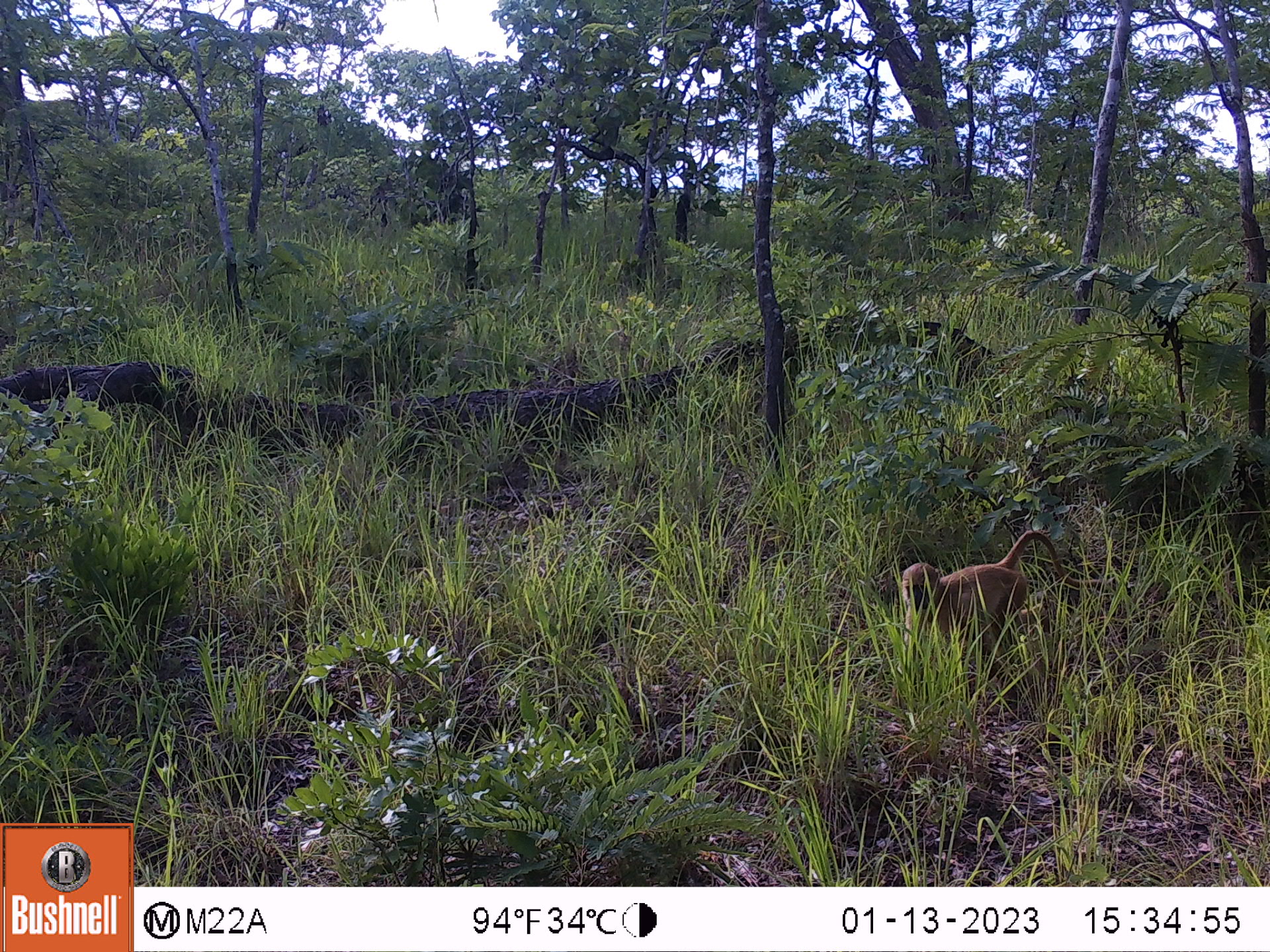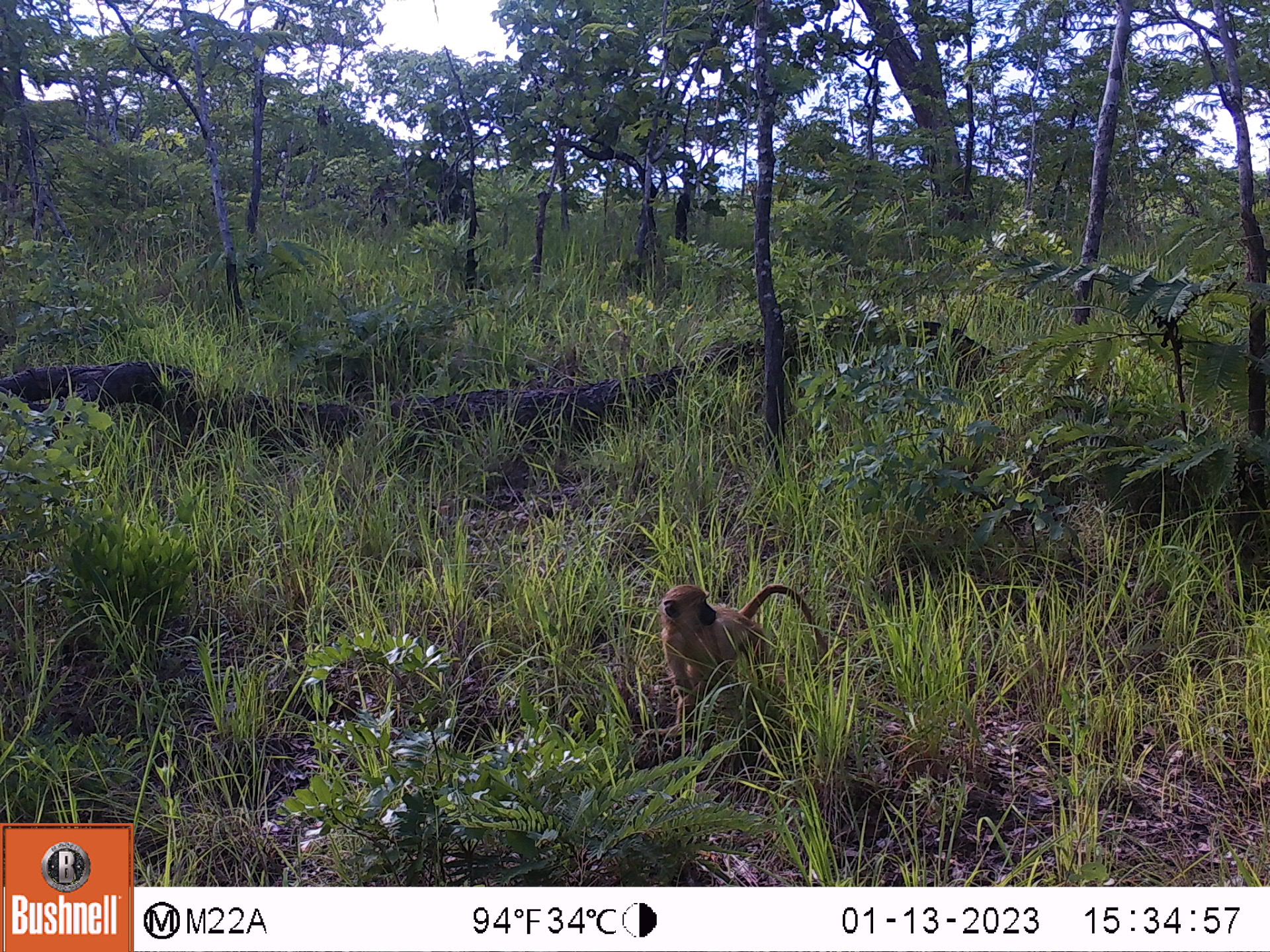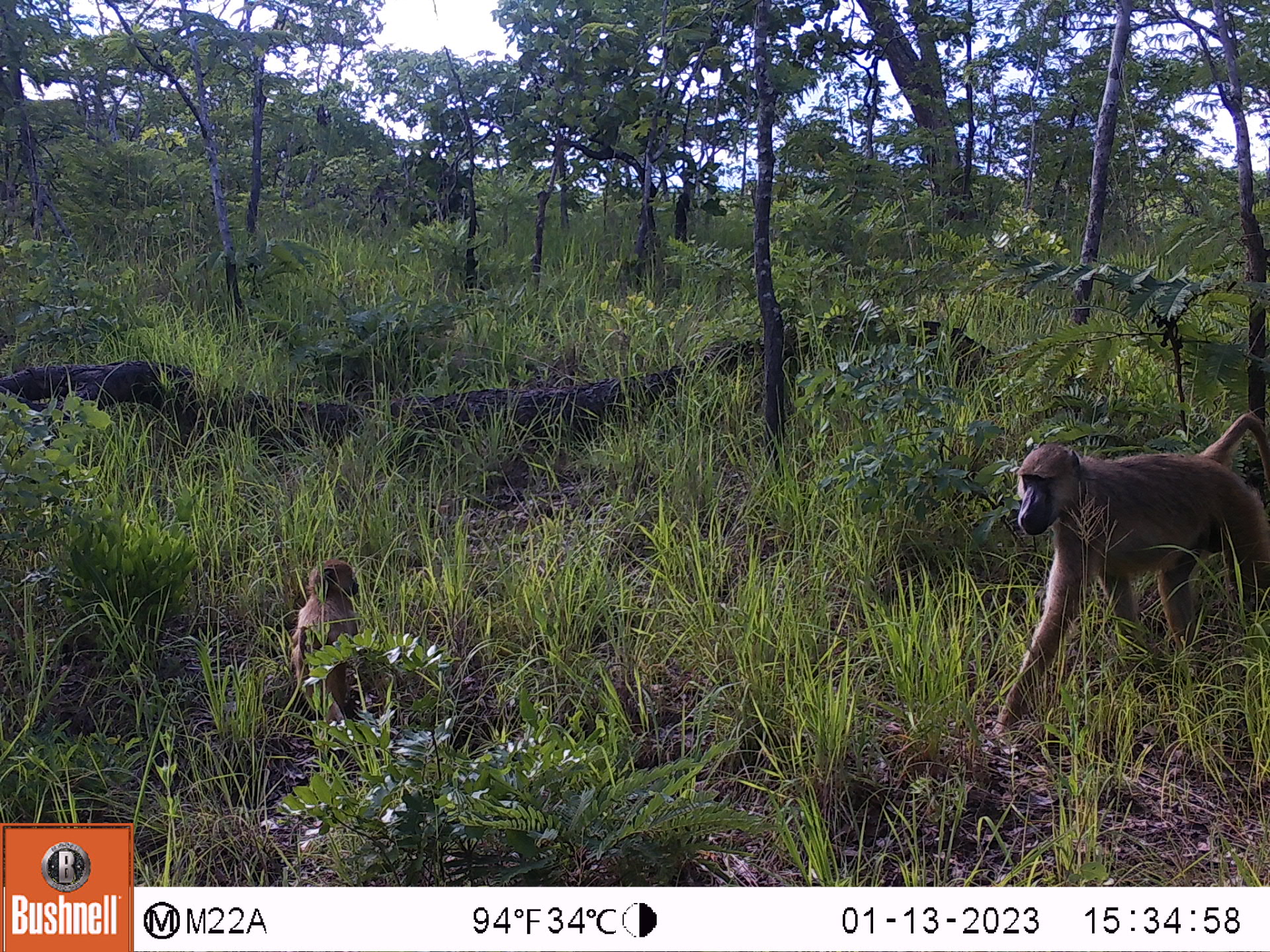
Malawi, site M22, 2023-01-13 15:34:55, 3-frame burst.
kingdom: Animalia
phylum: Chordata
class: Mammalia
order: Primates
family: Cercopithecidae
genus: Papio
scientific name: Papio cynocephalus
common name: yellow baboon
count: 1